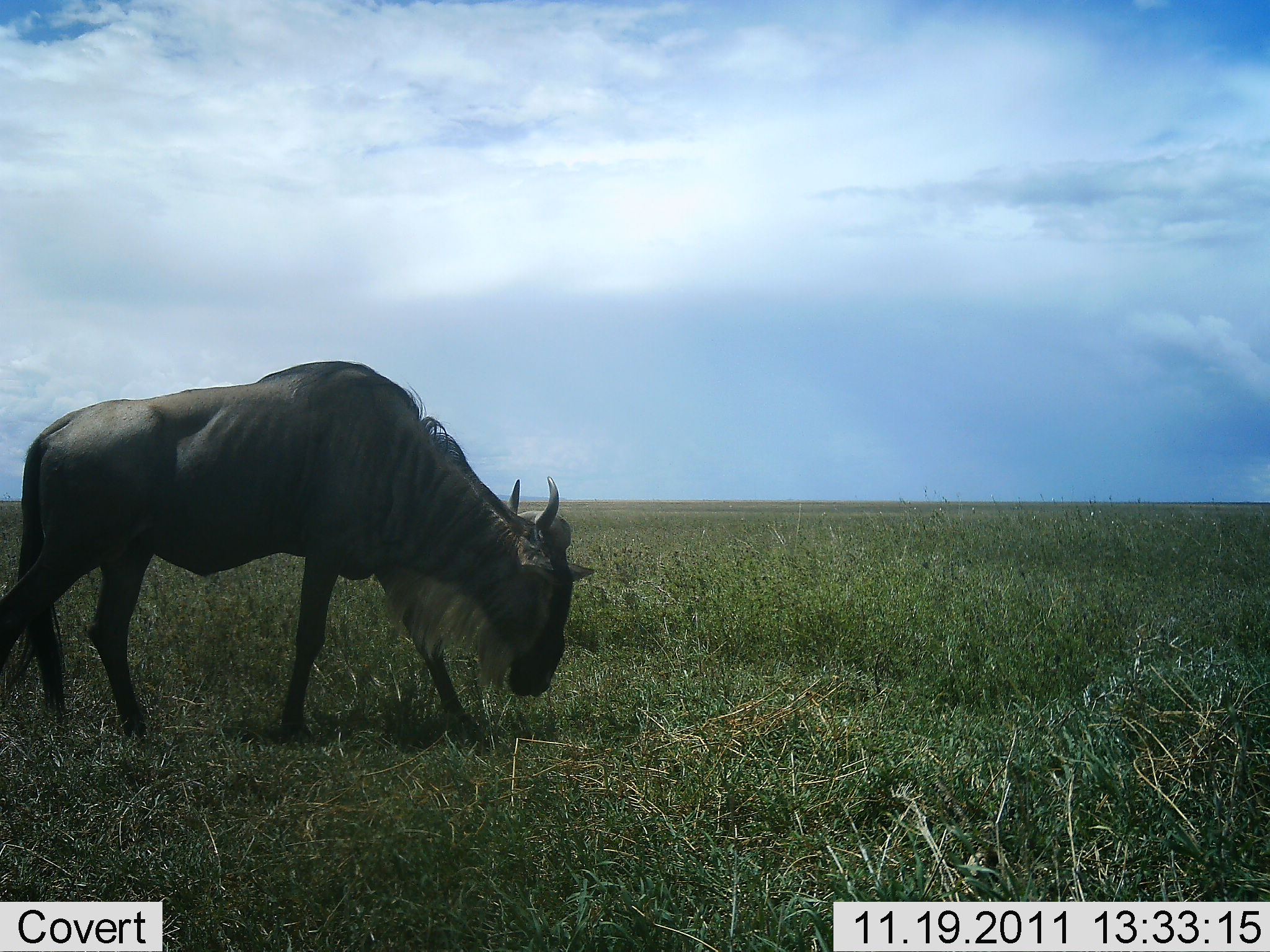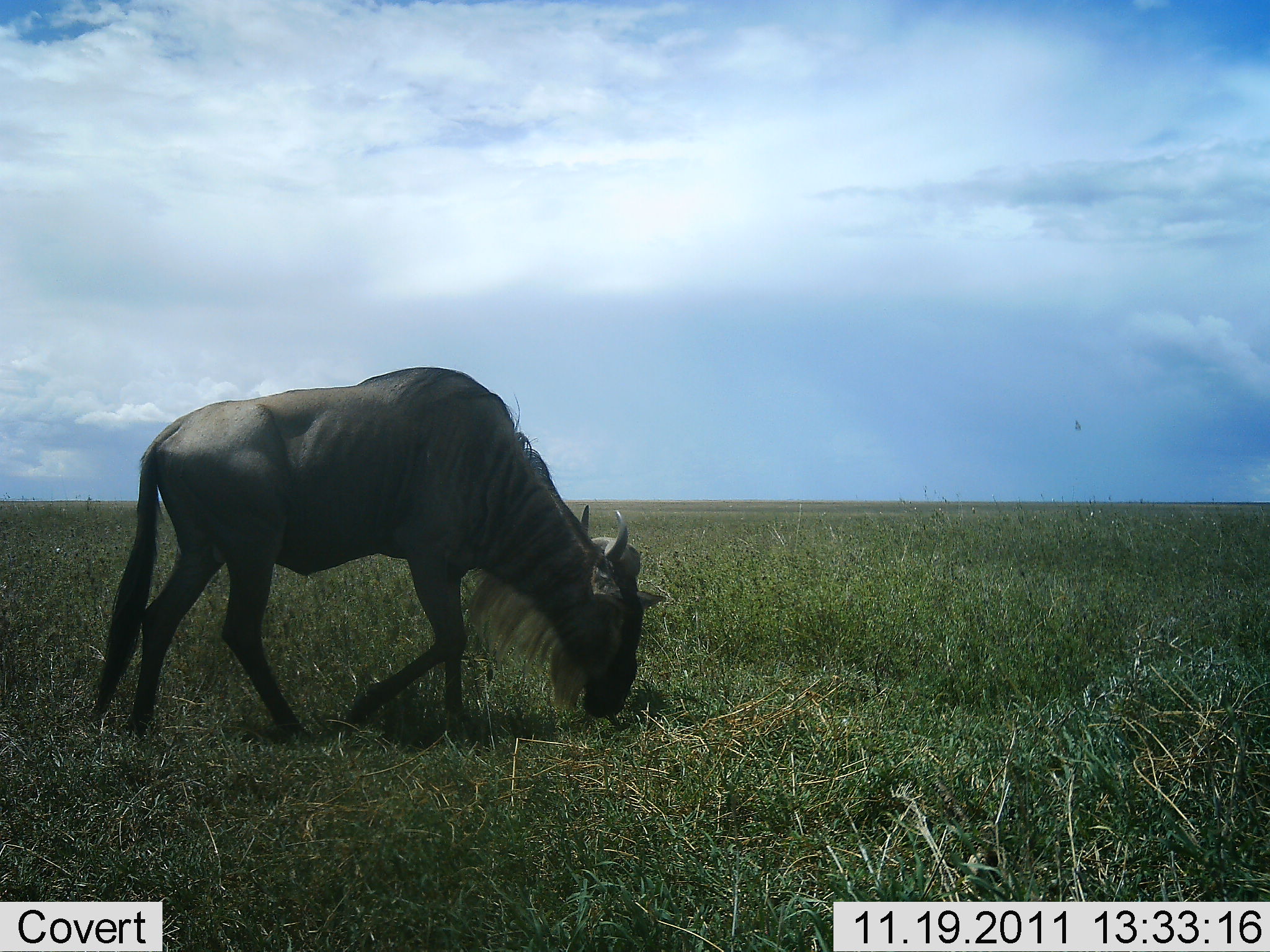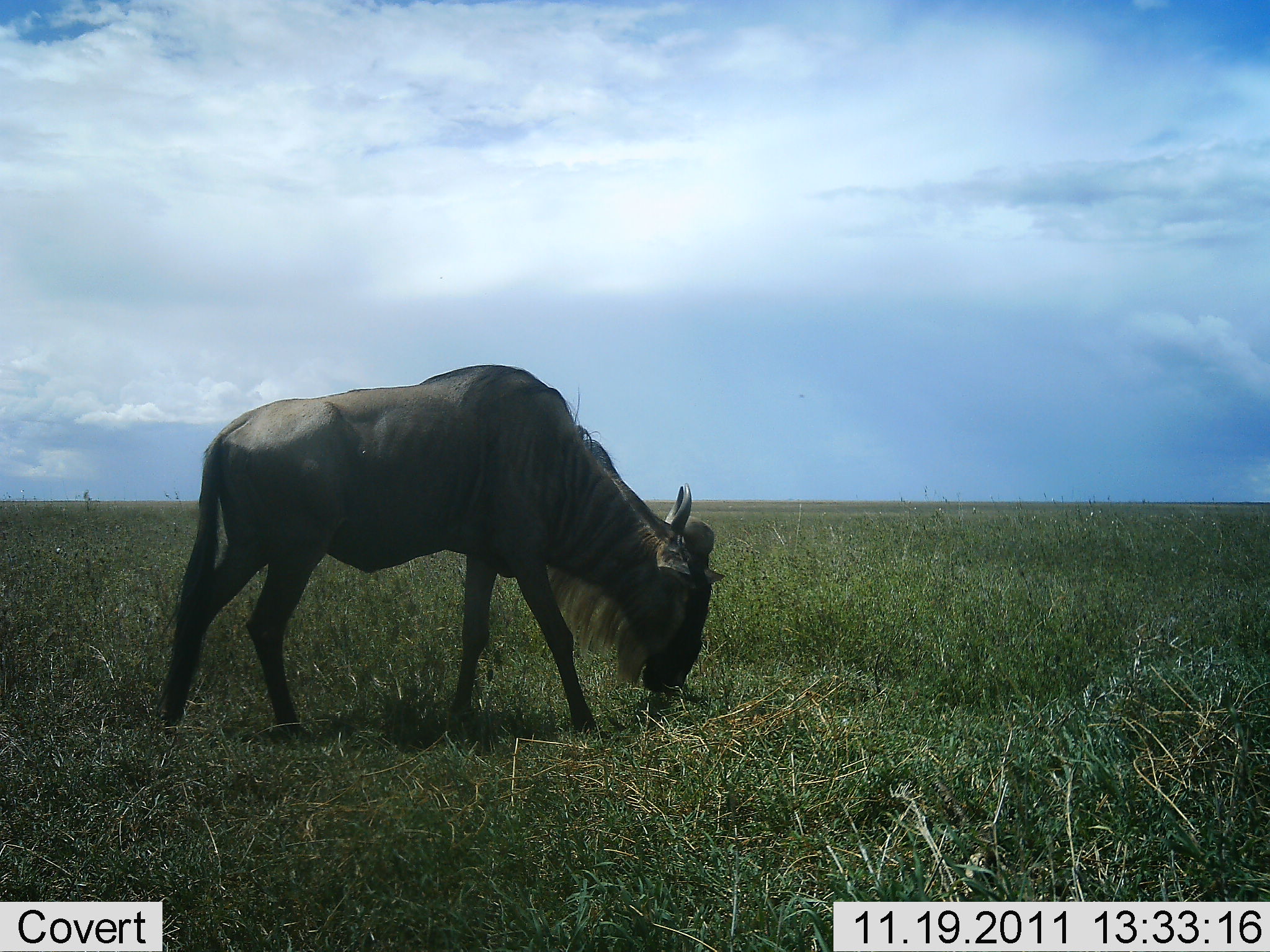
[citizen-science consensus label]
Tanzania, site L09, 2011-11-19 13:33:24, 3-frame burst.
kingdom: Animalia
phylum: Chordata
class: Mammalia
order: Artiodactyla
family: Bovidae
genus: Connochaetes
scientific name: Connochaetes taurinus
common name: blue wildebeest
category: wildebeest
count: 1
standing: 12%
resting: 0%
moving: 62%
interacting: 0%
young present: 0%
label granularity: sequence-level